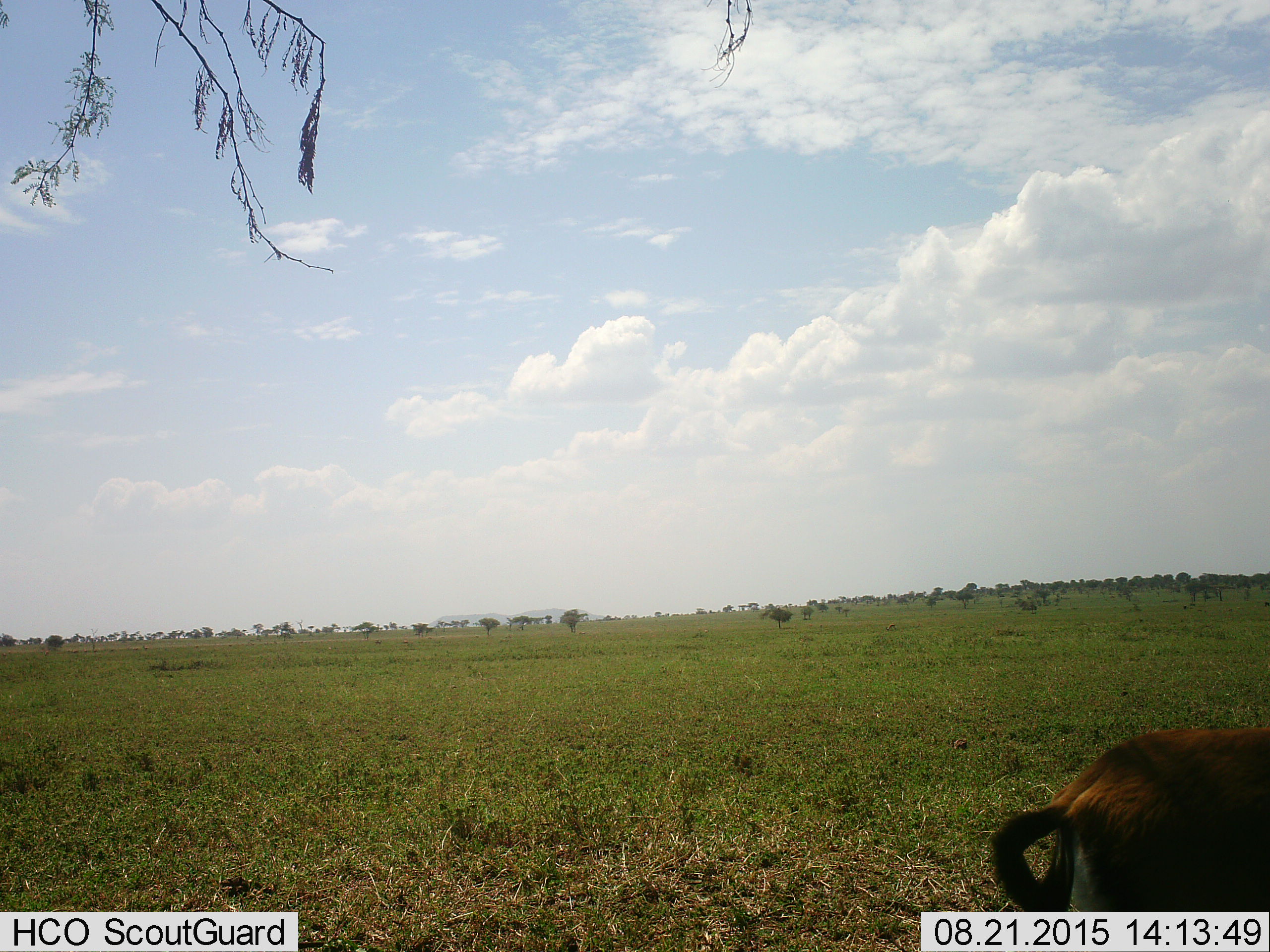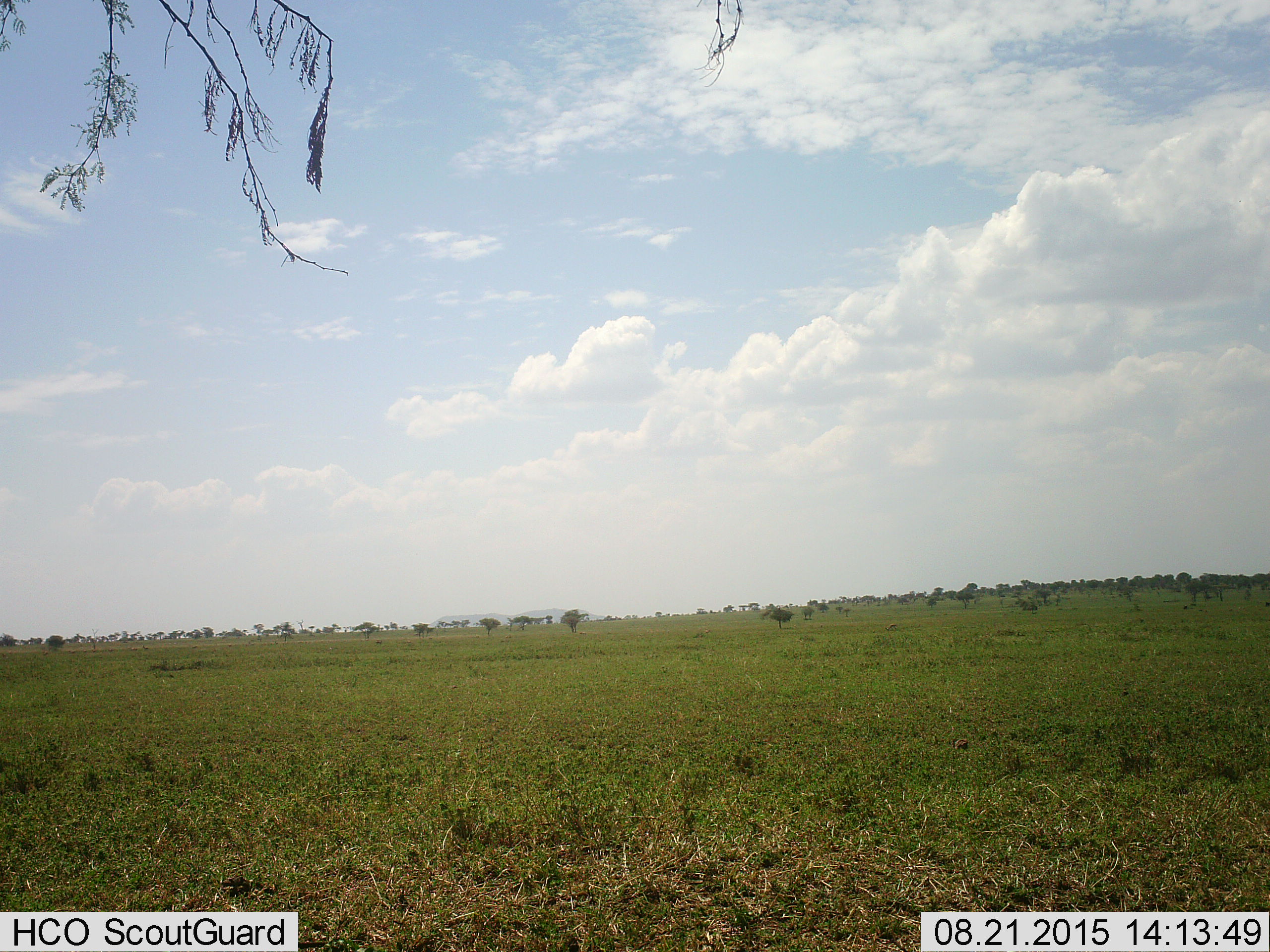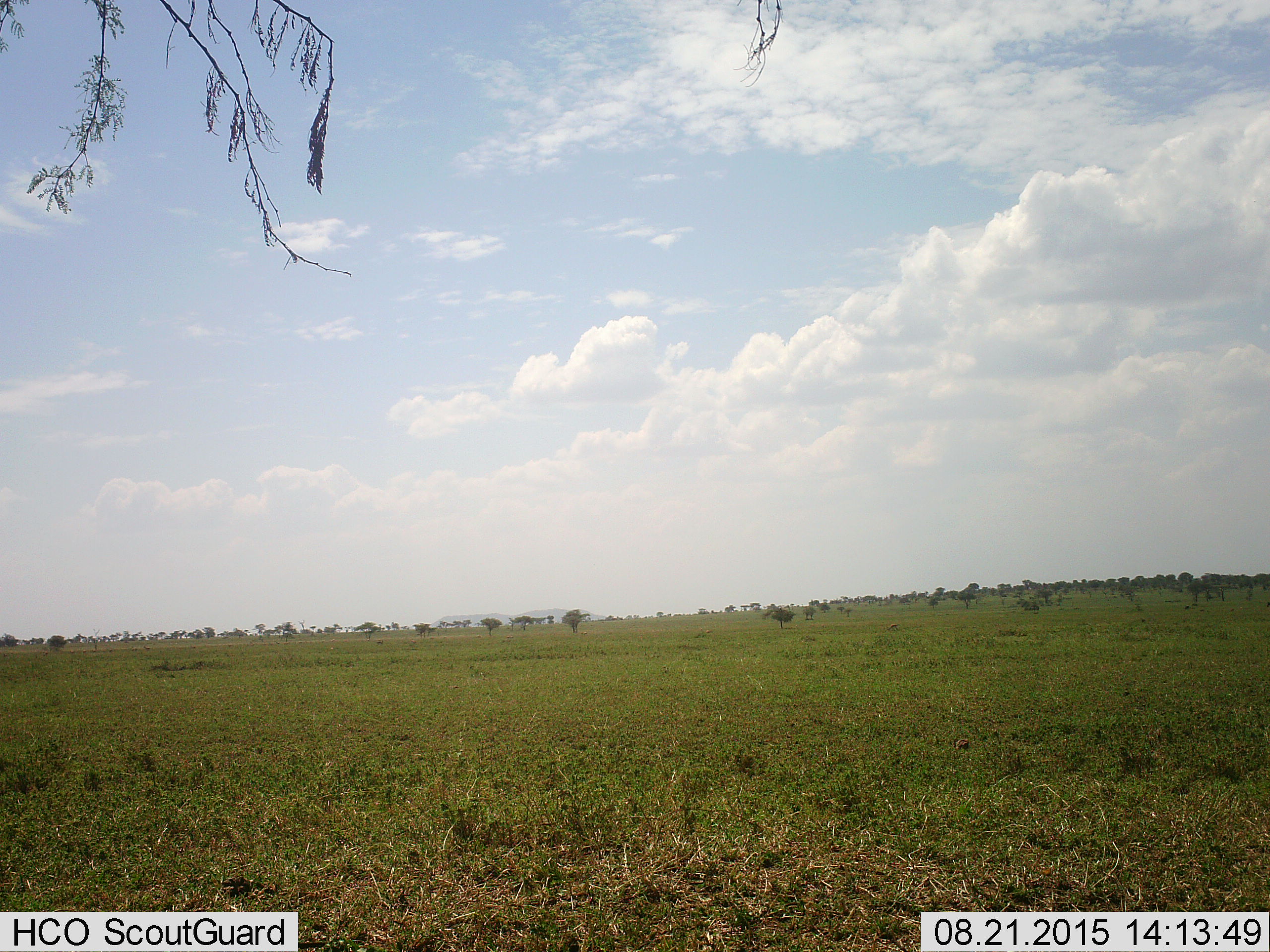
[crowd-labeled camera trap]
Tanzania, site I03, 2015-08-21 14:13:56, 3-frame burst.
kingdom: Animalia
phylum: Chordata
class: Mammalia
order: Artiodactyla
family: Bovidae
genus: Eudorcas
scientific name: Eudorcas thomsonii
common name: thomson's gazelle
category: gazellethomsons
Gazellethomsons (thomson's gazelle) (Eudorcas thomsonii), count 1. Behavior (volunteer vote fractions): standing 60%, resting 0%, moving 60%, interacting 0%. Young present (vote fraction): 0%. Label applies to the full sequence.